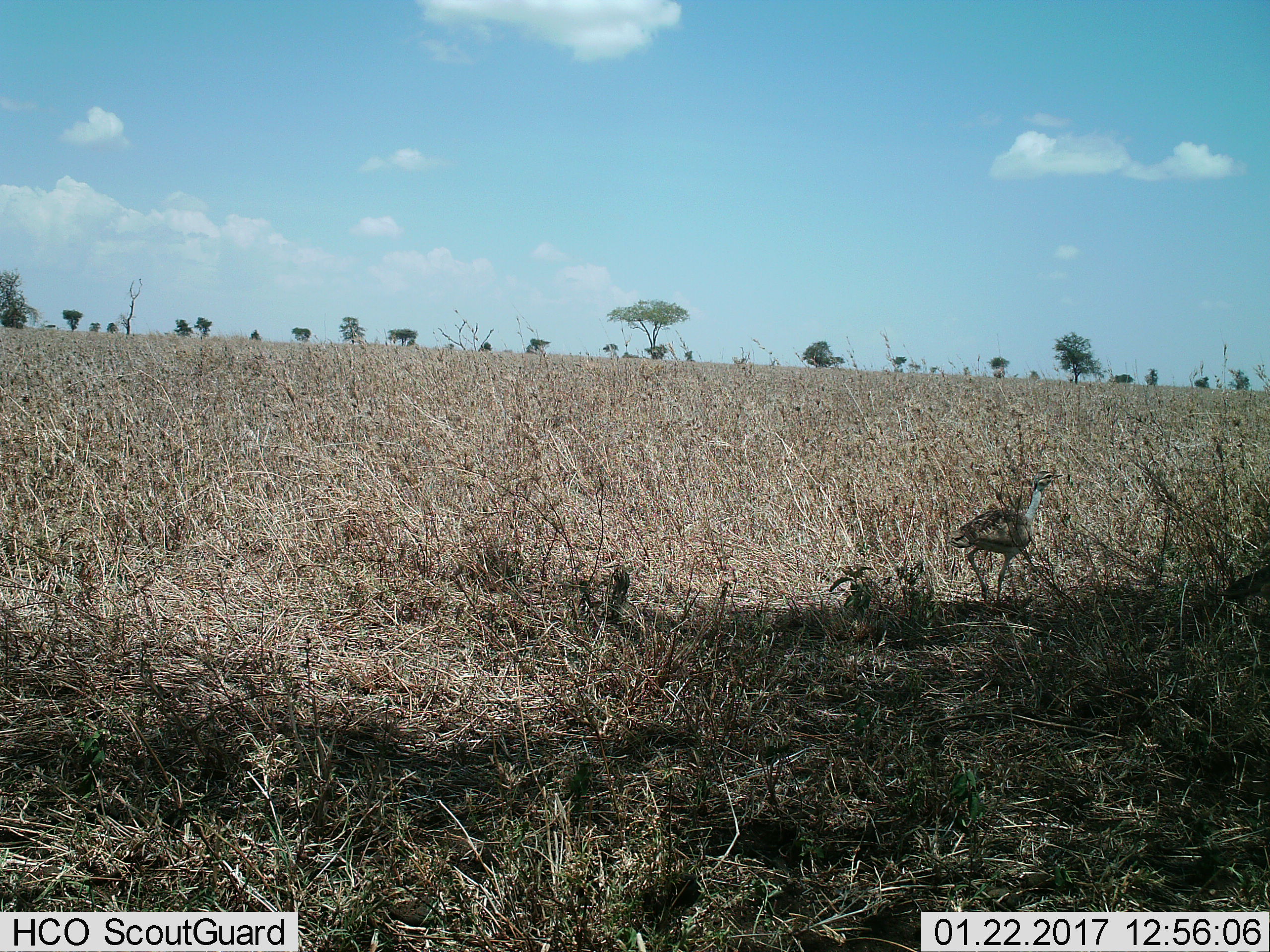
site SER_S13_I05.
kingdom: Animalia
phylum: Chordata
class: Aves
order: Otidiformes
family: Otididae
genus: Ardeotis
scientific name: Ardeotis kori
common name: kori bustard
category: bustardkori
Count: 1.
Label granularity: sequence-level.